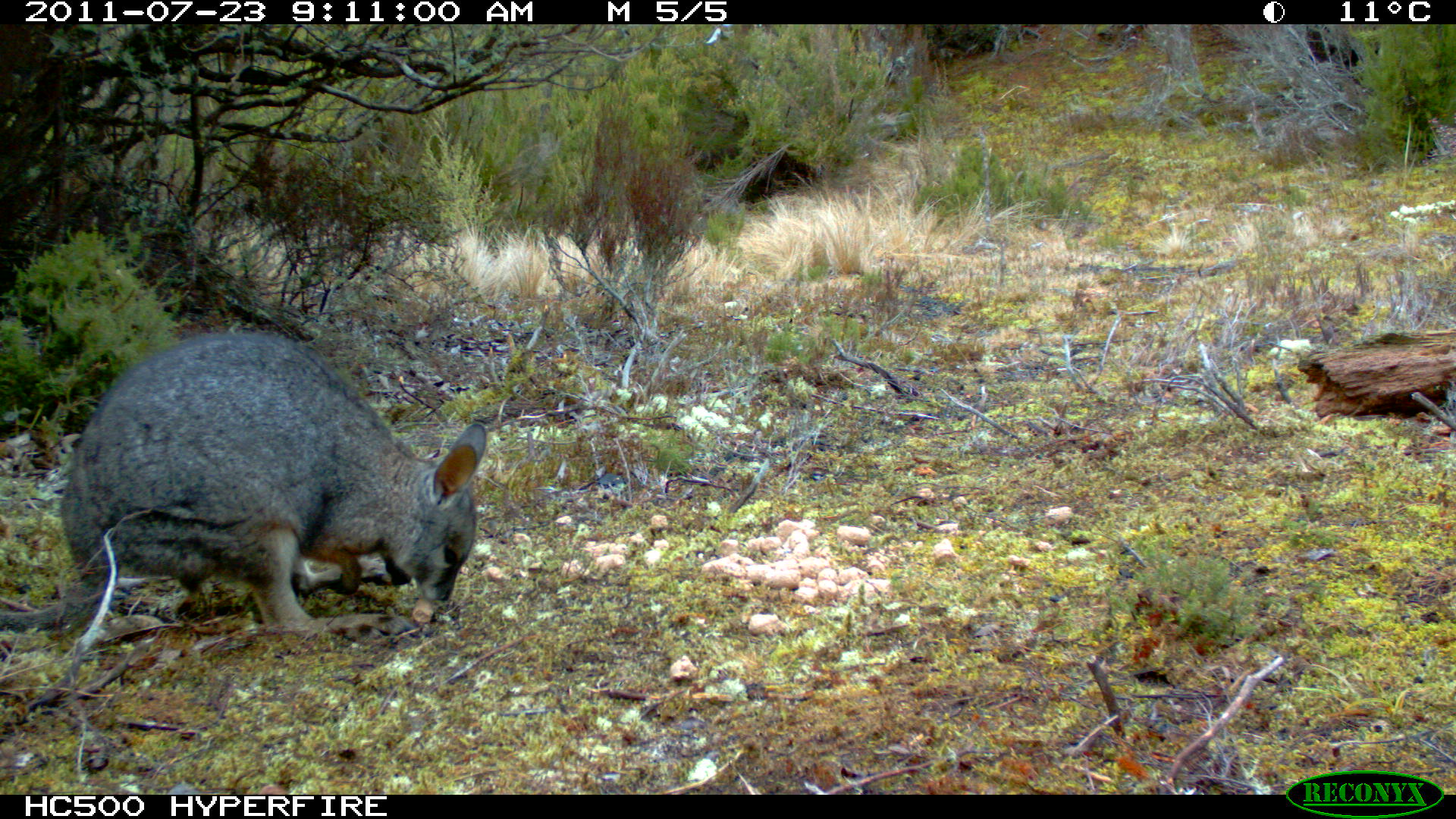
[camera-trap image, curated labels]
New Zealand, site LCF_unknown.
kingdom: Animalia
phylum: Chordata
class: Mammalia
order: Diprotodontia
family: Macropodidae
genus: Notamacropus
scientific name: Notamacropus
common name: wallaby